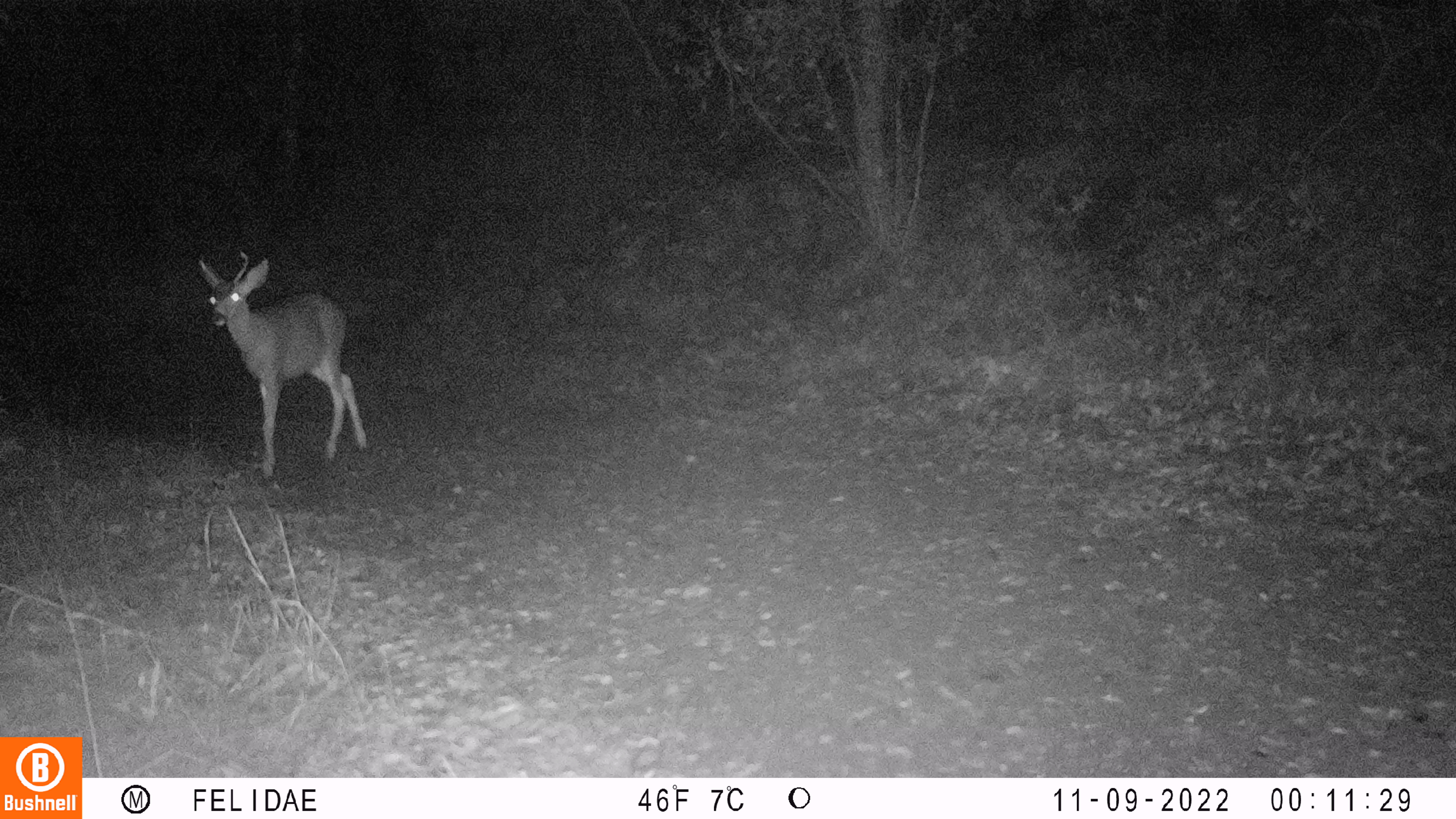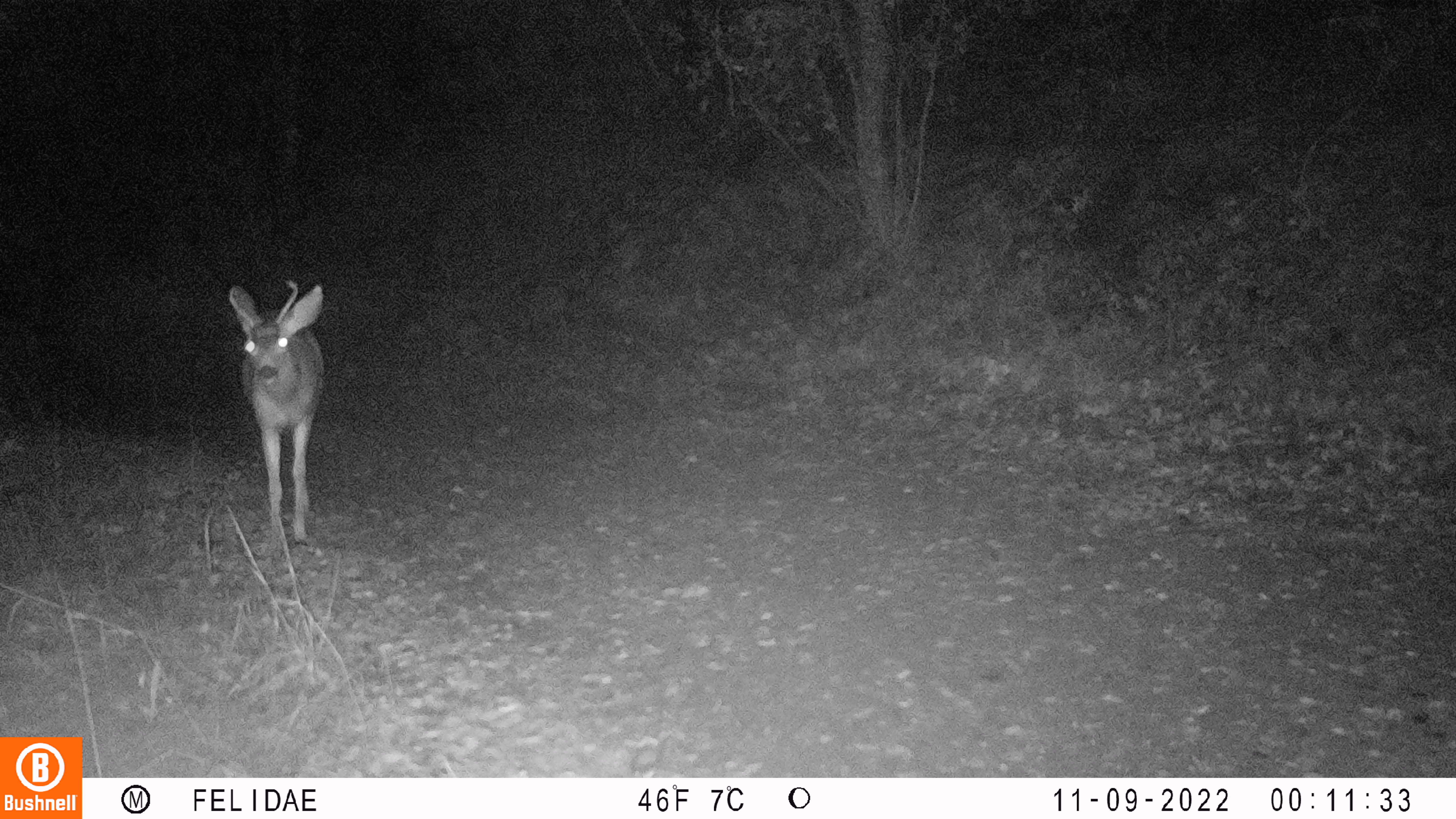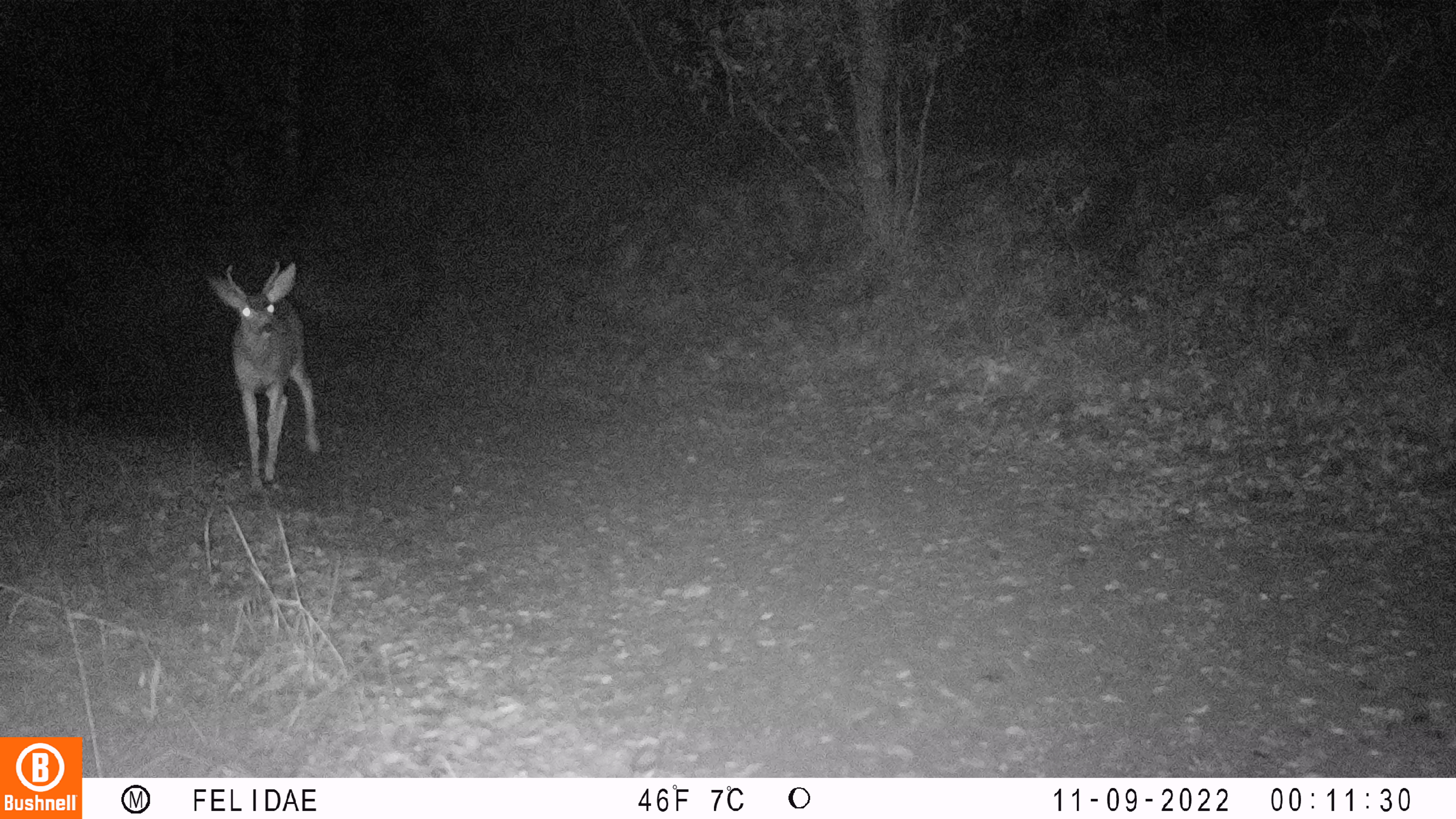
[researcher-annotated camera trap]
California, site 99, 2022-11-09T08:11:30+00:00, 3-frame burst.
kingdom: Animalia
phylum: Chordata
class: Mammalia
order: Artiodactyla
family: Cervidae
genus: Odocoileus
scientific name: Odocoileus hemionus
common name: mule deer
Mule deer (Odocoileus hemionus).